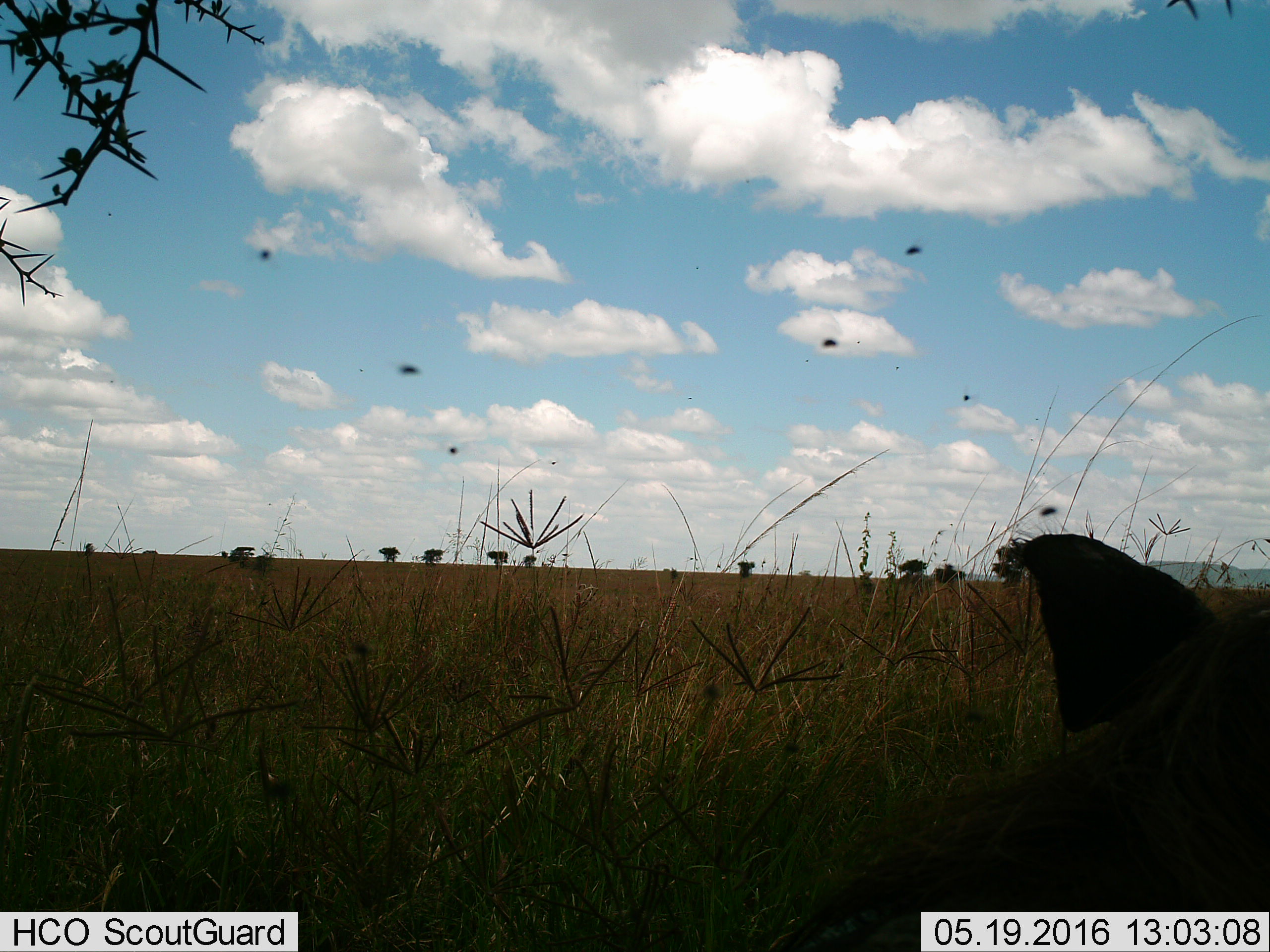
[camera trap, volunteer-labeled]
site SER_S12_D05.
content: unidentified animal